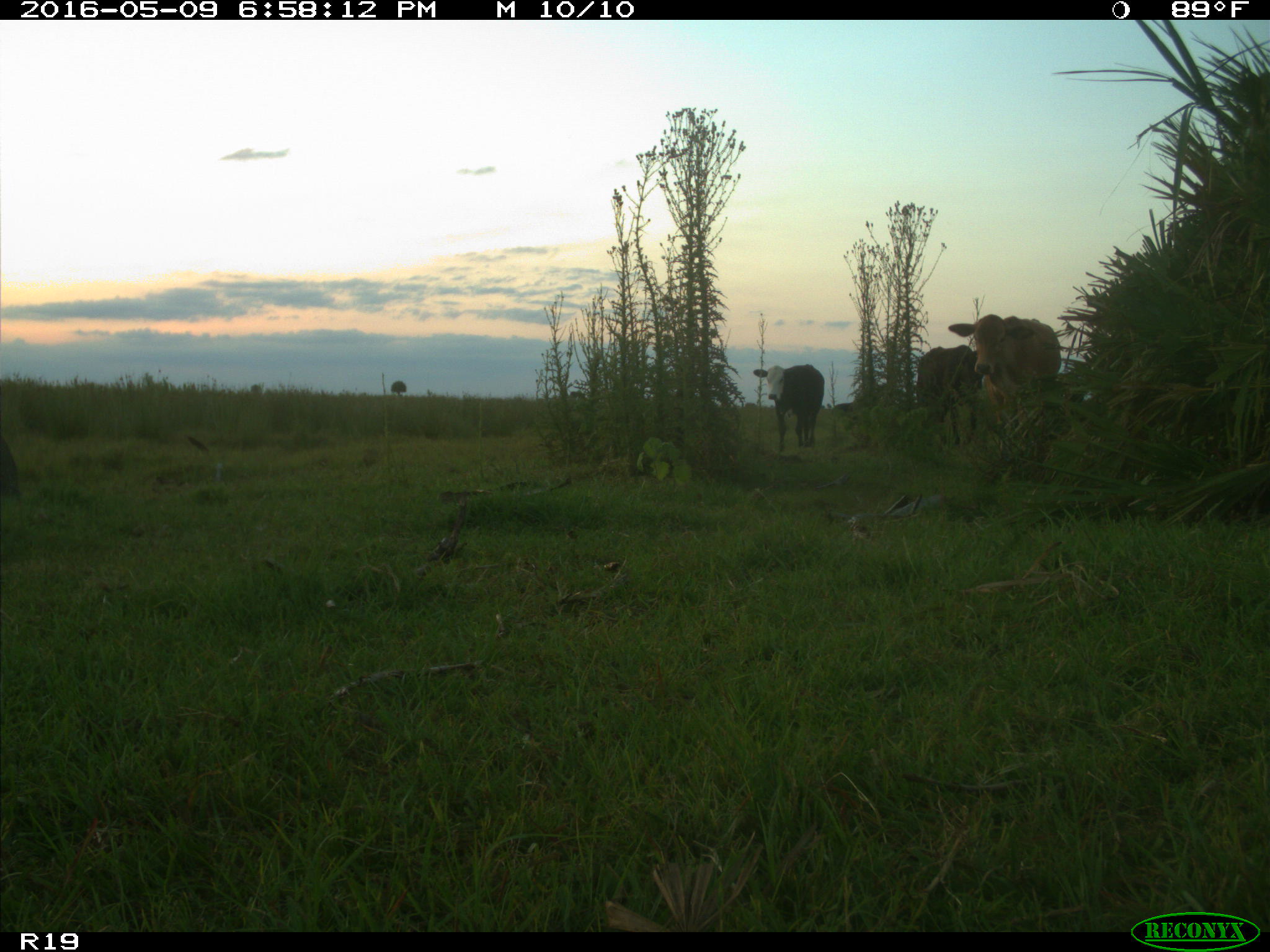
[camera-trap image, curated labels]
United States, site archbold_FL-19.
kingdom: Animalia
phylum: Chordata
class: Mammalia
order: Artiodactyla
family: Bovidae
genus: Bos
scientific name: Bos taurus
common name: domestic cow